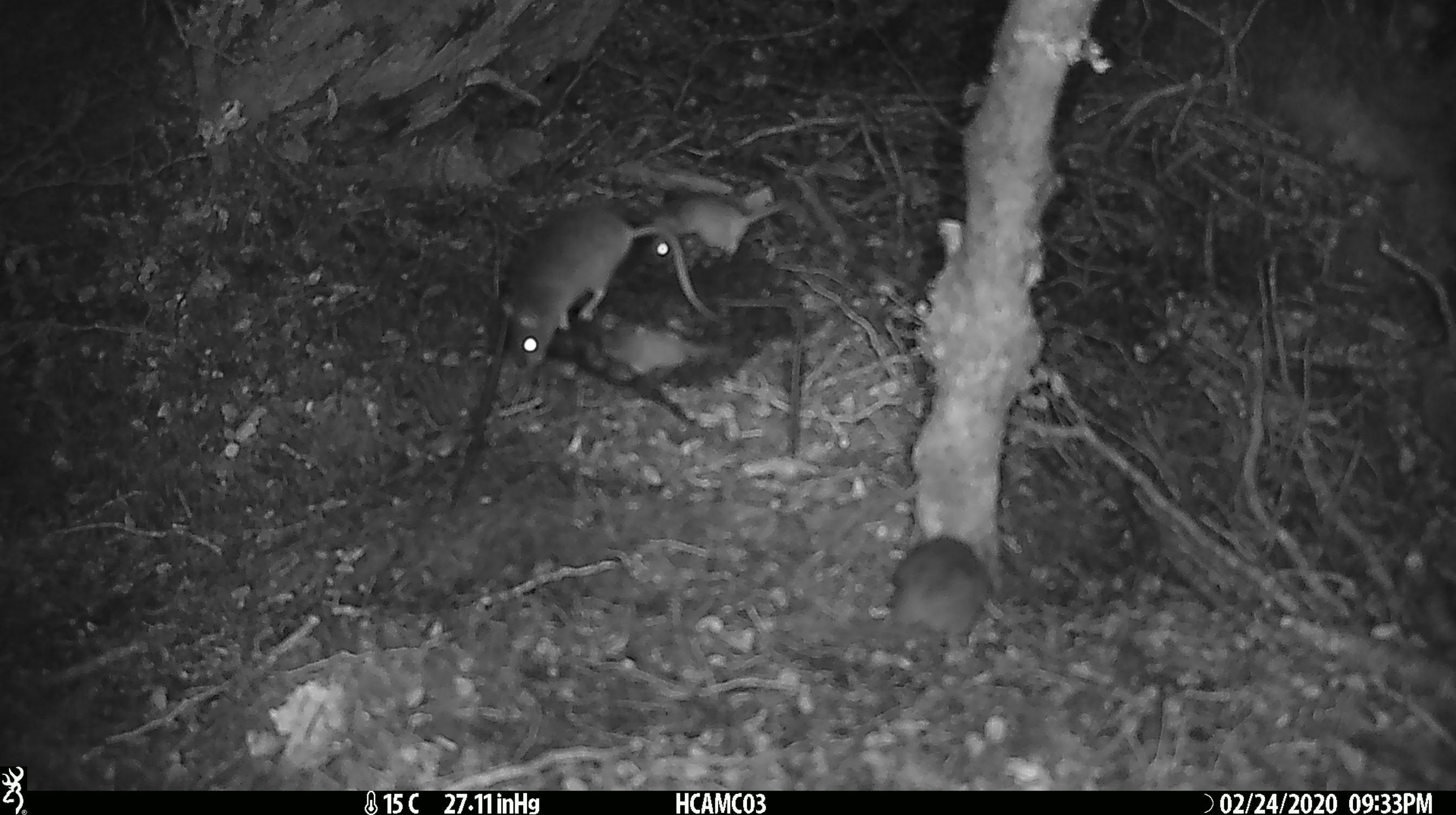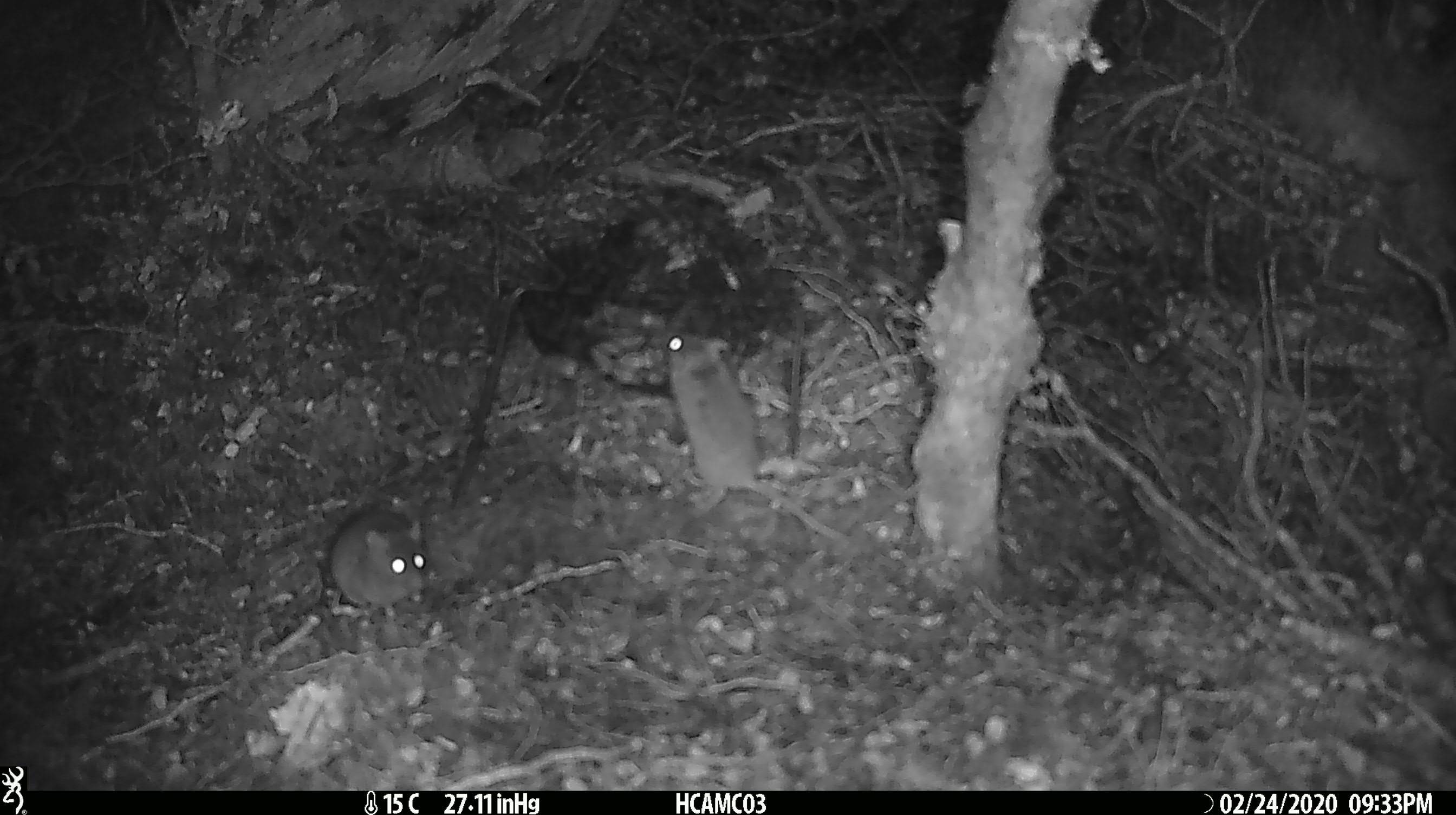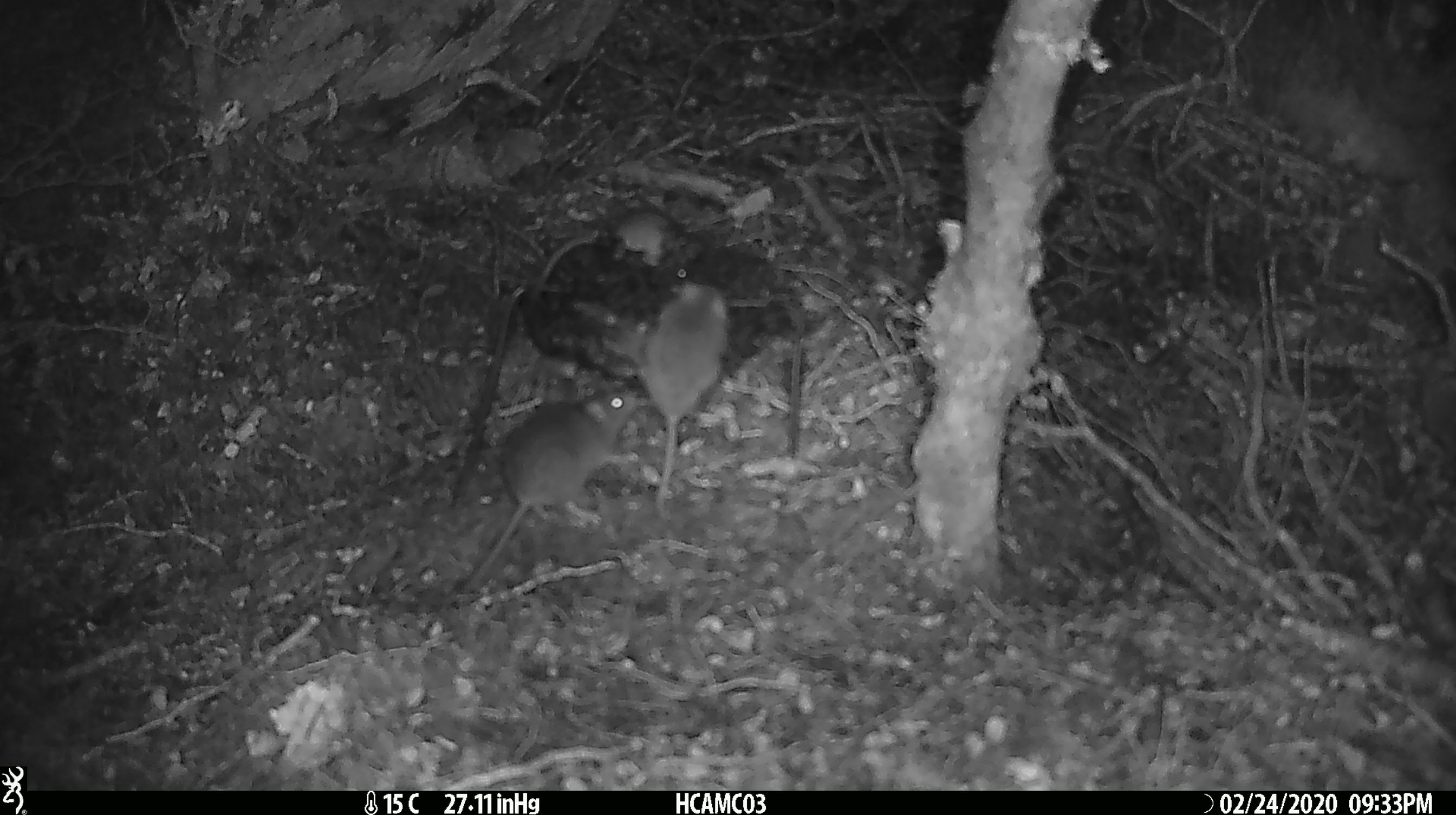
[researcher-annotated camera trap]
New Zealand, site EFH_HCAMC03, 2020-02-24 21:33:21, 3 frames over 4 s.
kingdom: Animalia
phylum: Chordata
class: Mammalia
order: Rodentia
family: Muridae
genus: Mus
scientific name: Mus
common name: mouse